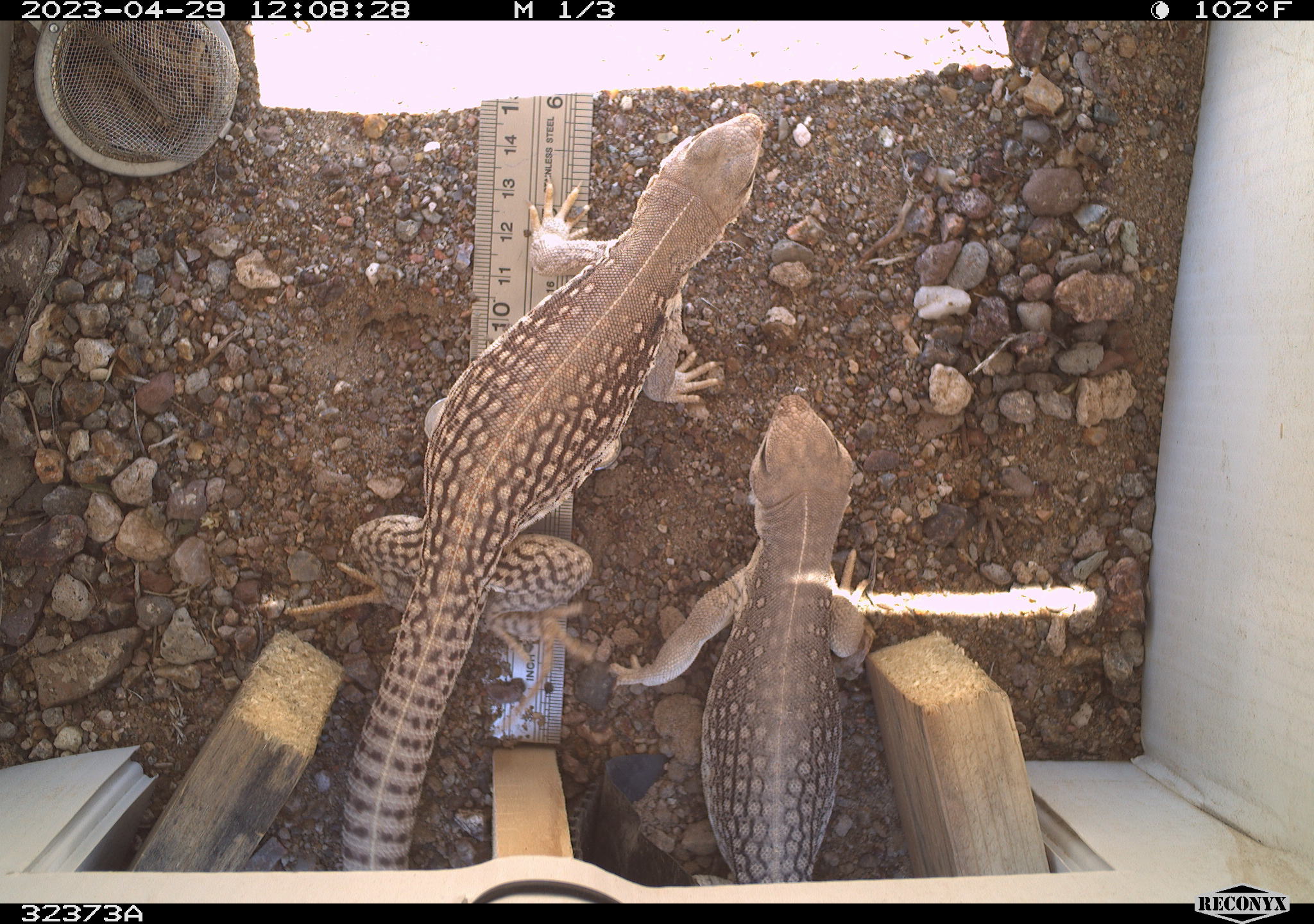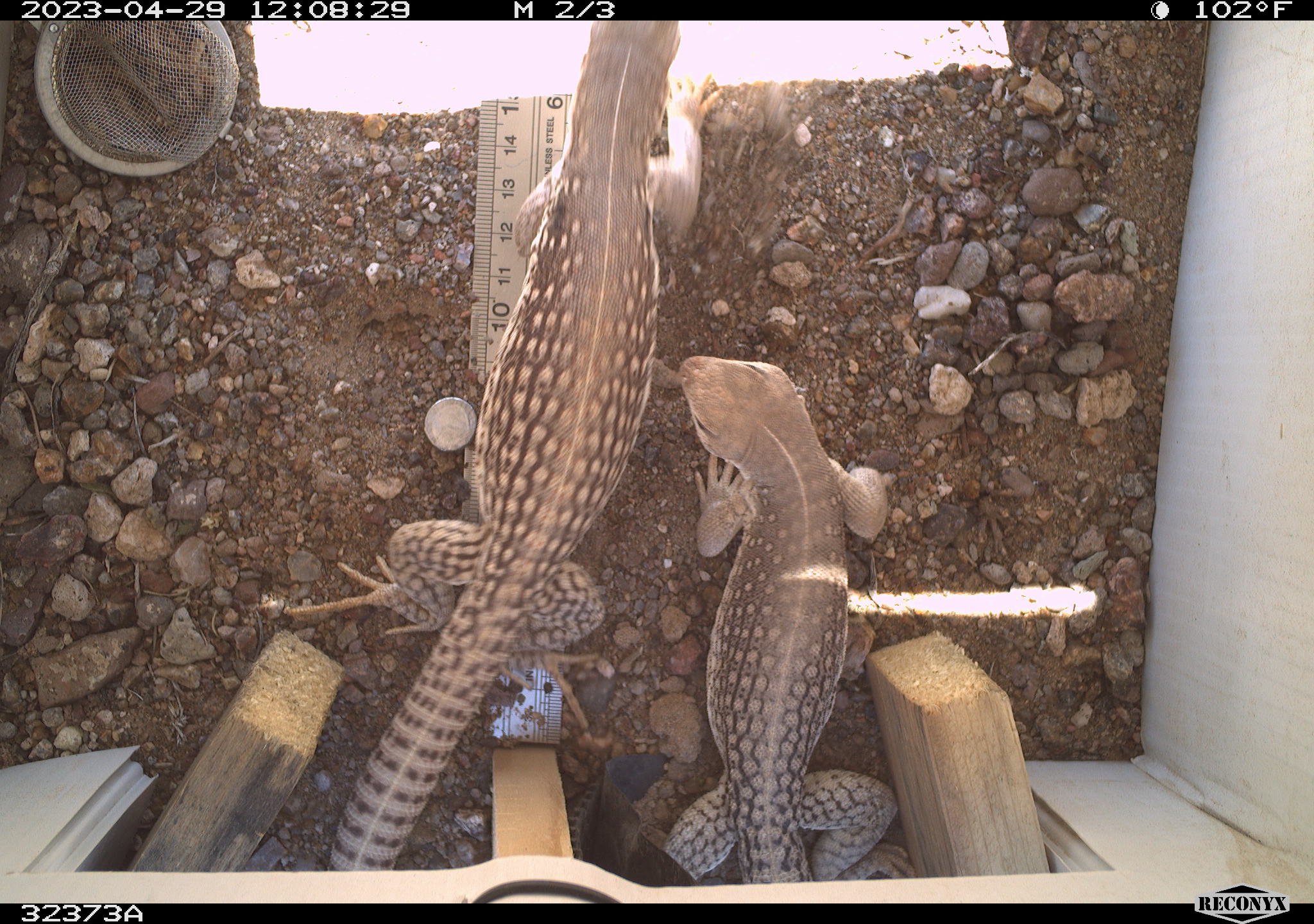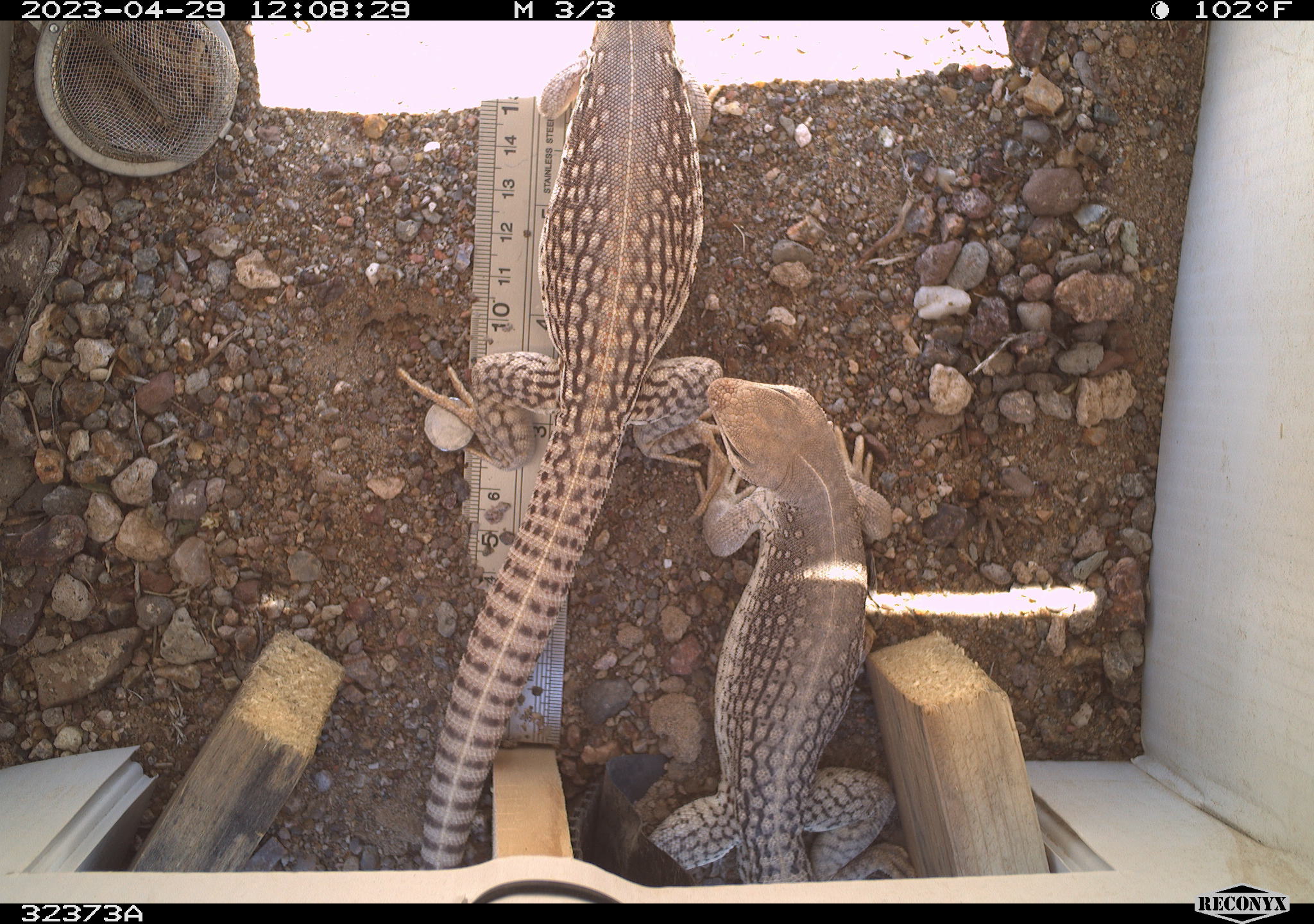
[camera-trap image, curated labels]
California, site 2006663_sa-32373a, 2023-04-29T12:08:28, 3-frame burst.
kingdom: Animalia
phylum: Chordata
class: Reptilia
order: Squamata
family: Iguanidae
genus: Dipsosaurus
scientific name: Dipsosaurus dorsalis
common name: common desert iguana